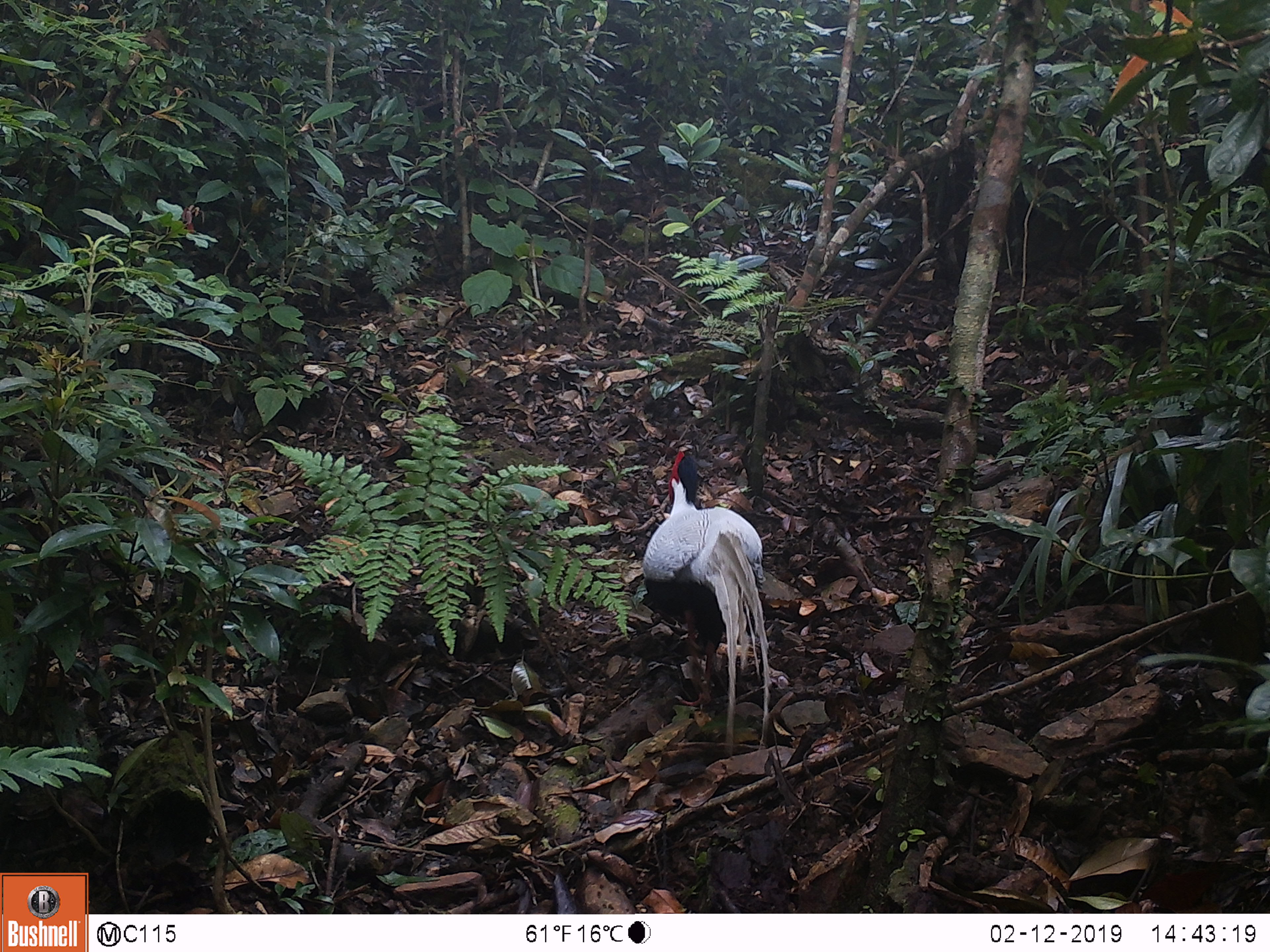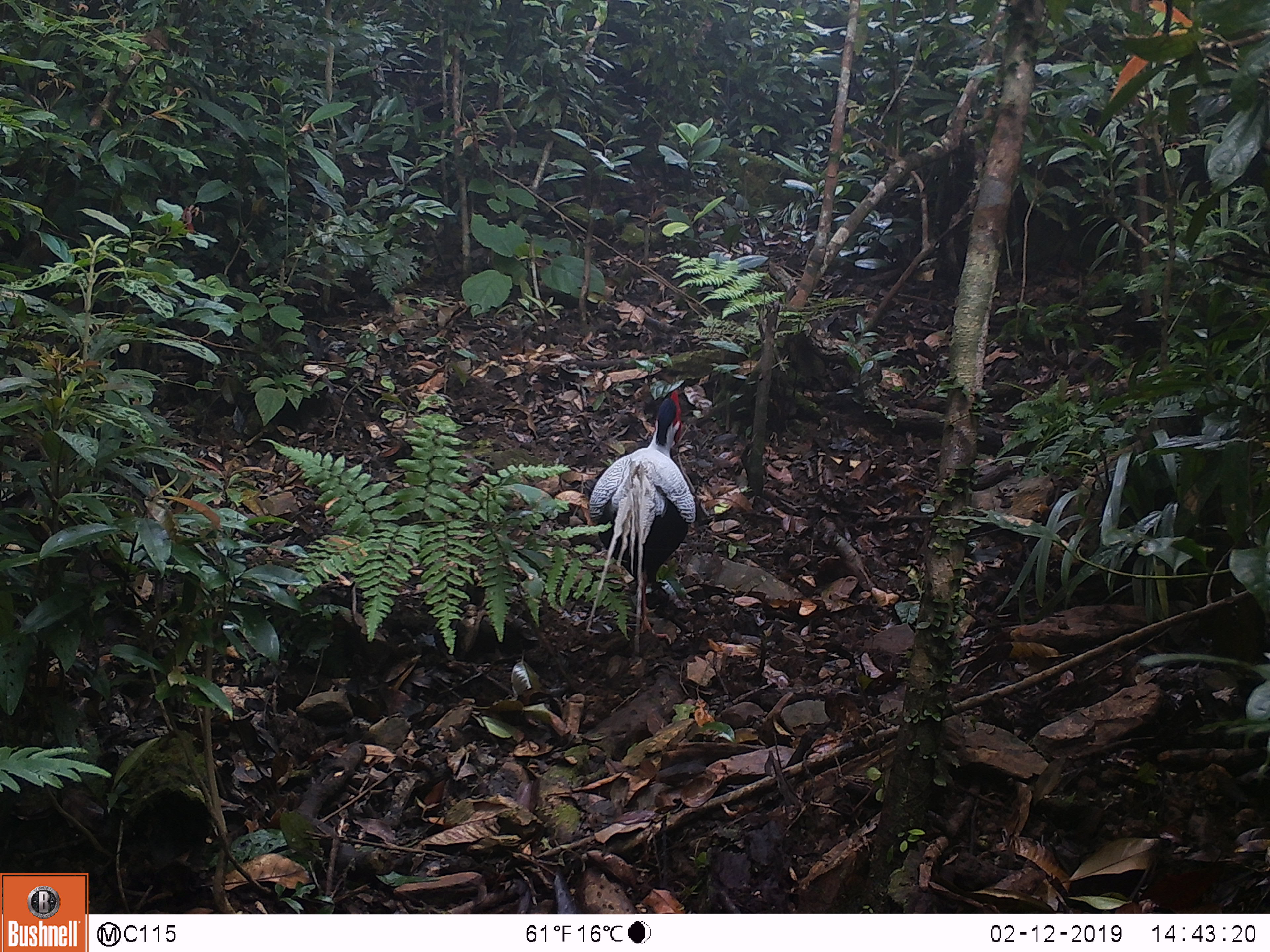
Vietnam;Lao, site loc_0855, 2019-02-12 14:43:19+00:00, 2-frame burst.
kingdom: Animalia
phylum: Chordata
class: Aves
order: Galliformes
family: Phasianidae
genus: Lophura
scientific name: Lophura nycthemera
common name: silver pheasant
Silver pheasant (Lophura nycthemera). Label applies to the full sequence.